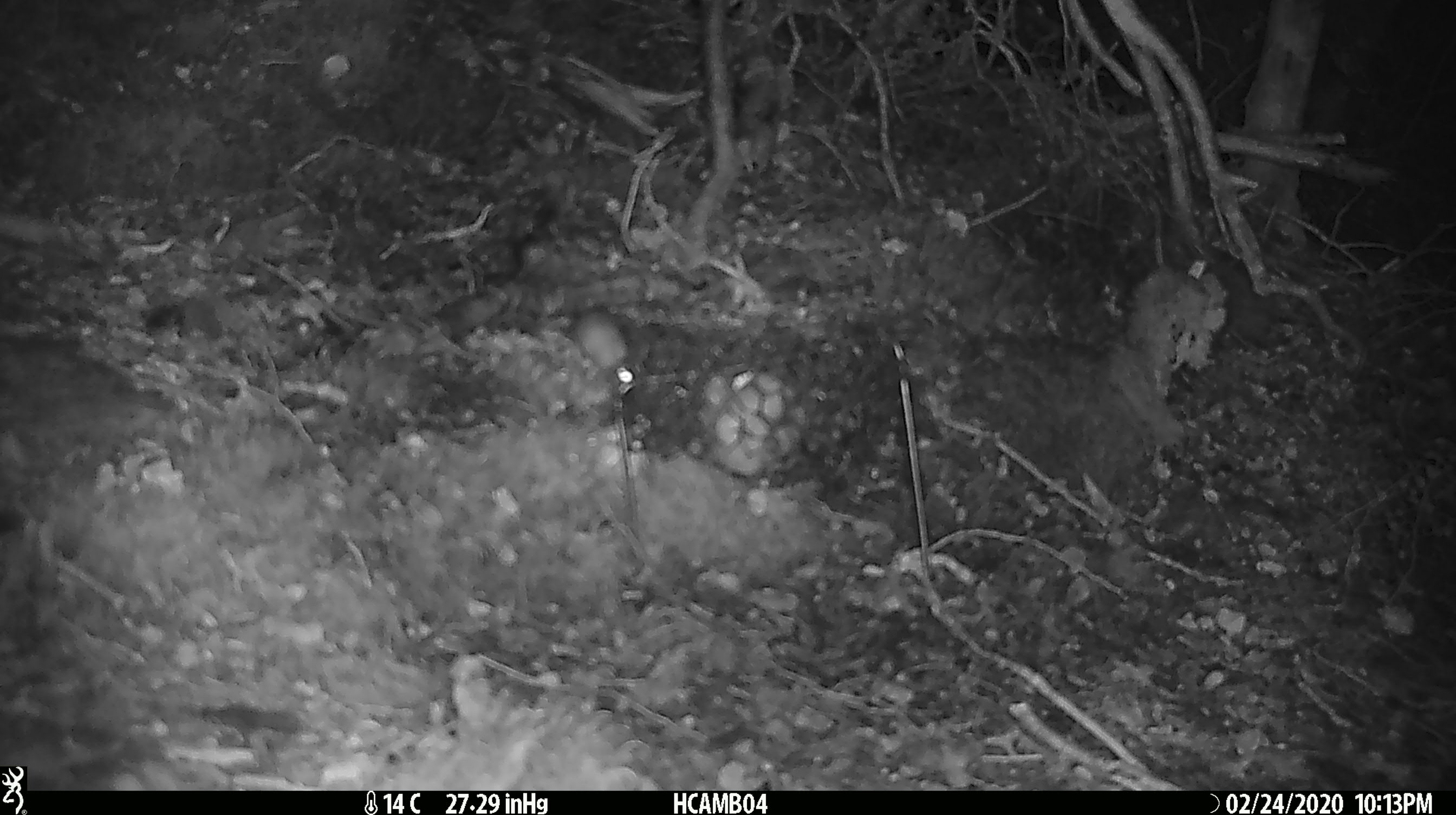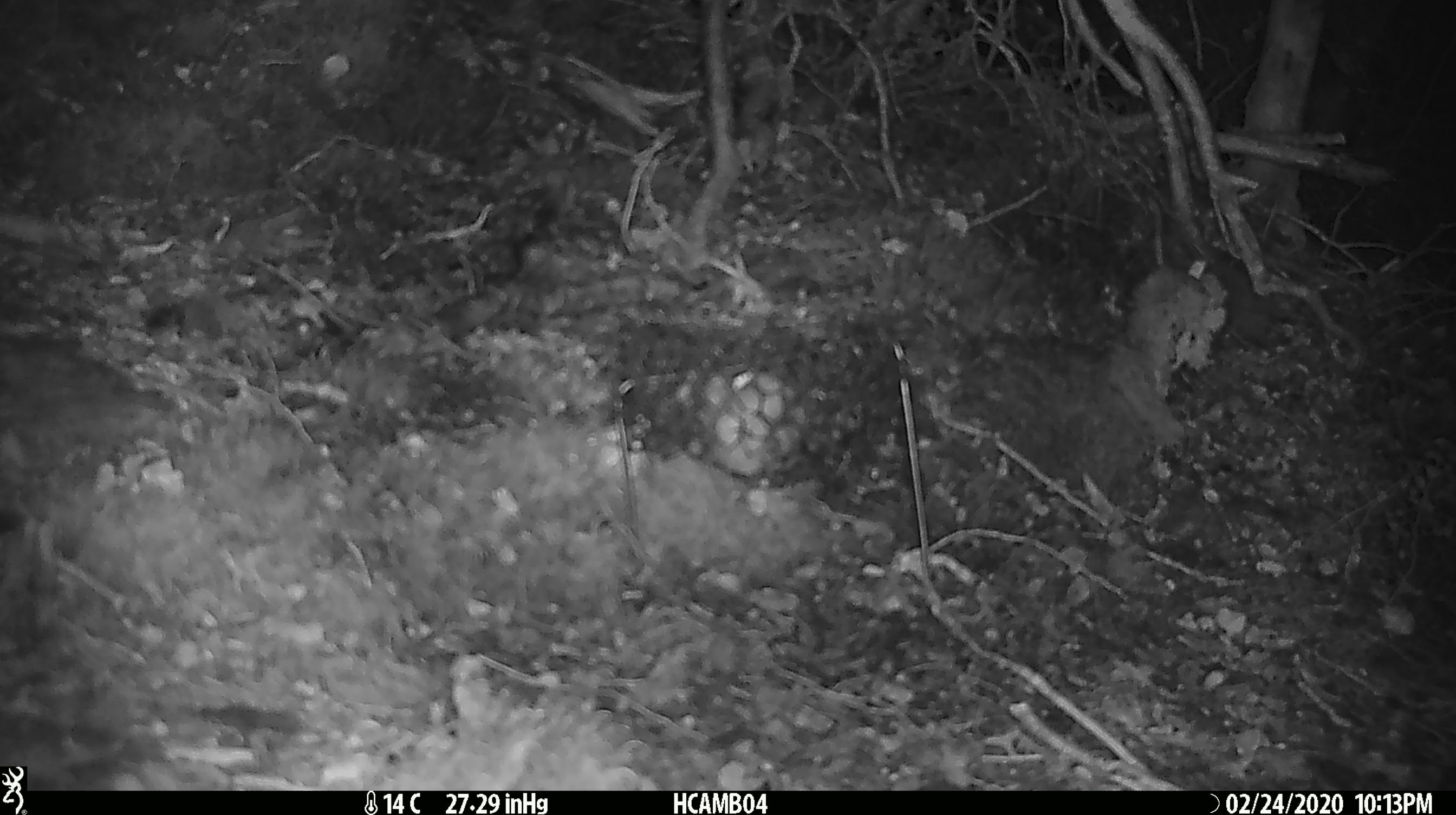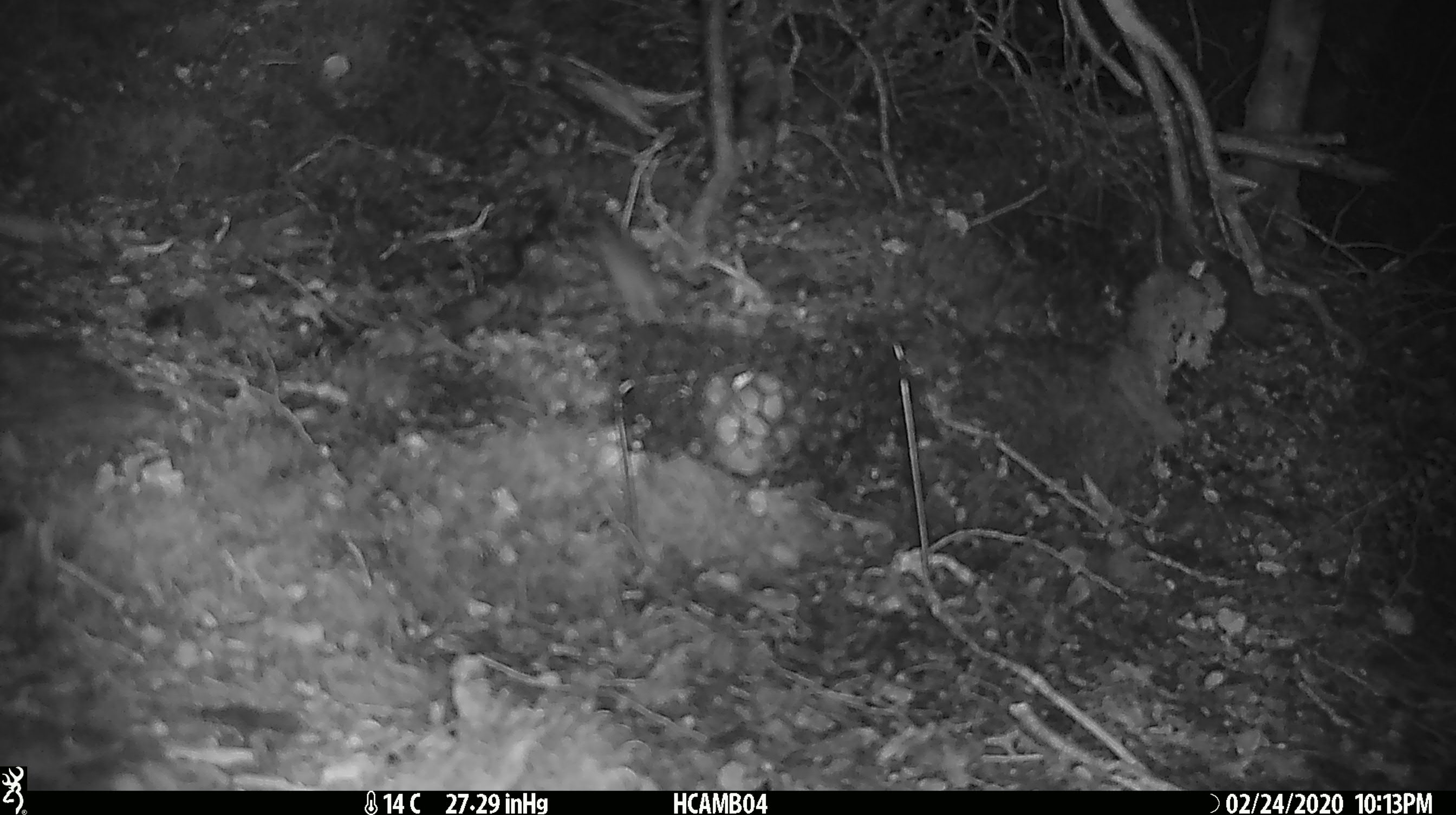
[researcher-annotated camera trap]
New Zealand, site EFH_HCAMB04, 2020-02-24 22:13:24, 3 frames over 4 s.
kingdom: Animalia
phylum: Chordata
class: Mammalia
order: Rodentia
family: Muridae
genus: Mus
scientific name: Mus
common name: mouse